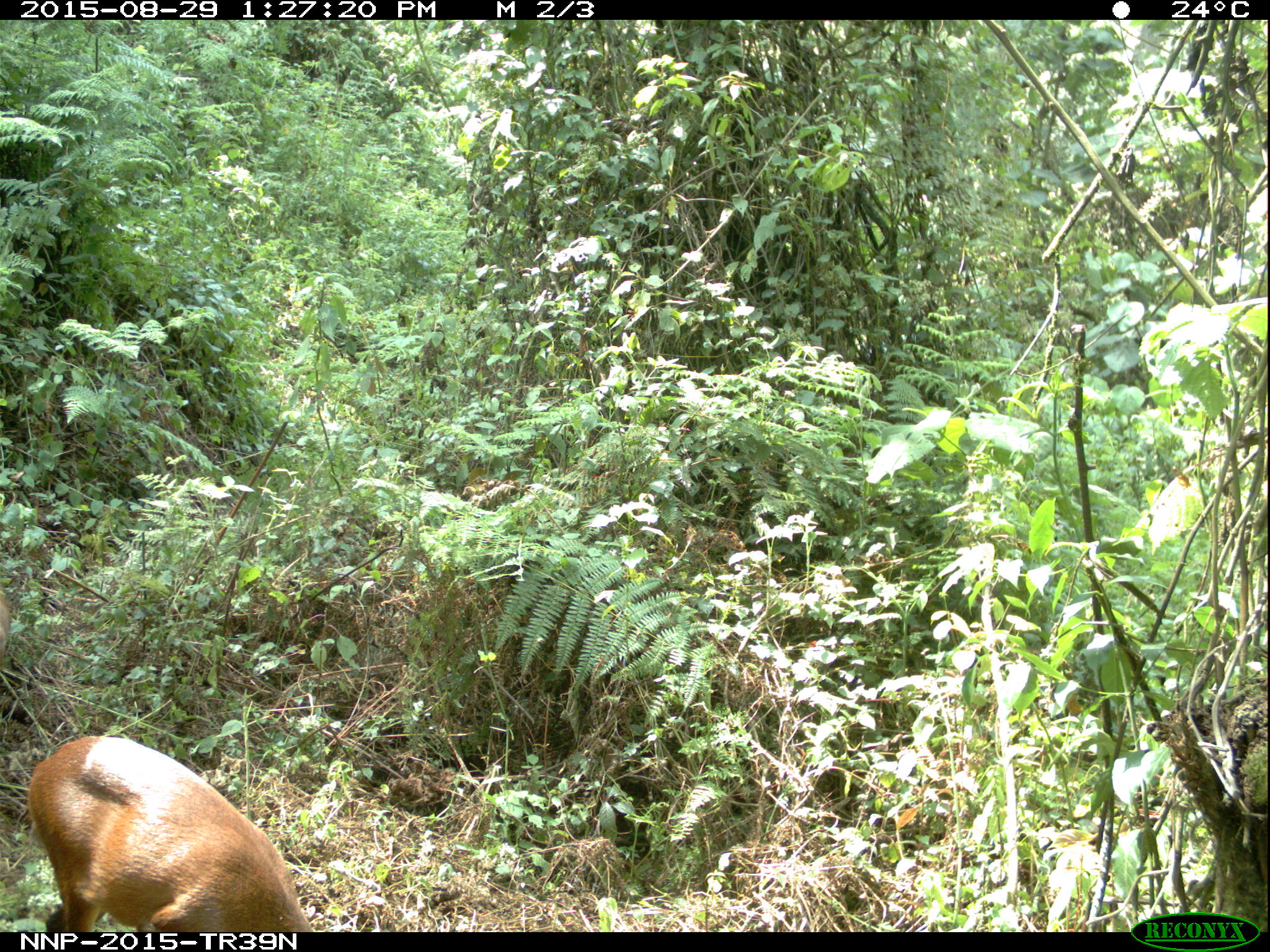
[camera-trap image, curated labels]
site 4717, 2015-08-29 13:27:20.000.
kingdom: Animalia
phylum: Chordata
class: Mammalia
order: Artiodactyla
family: Bovidae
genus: Cephalophus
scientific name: Cephalophus nigrifrons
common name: black-fronted duiker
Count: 1.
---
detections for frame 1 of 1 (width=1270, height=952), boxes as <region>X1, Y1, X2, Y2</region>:
cephalophus nigrifrons: <region>26, 732, 308, 932</region>